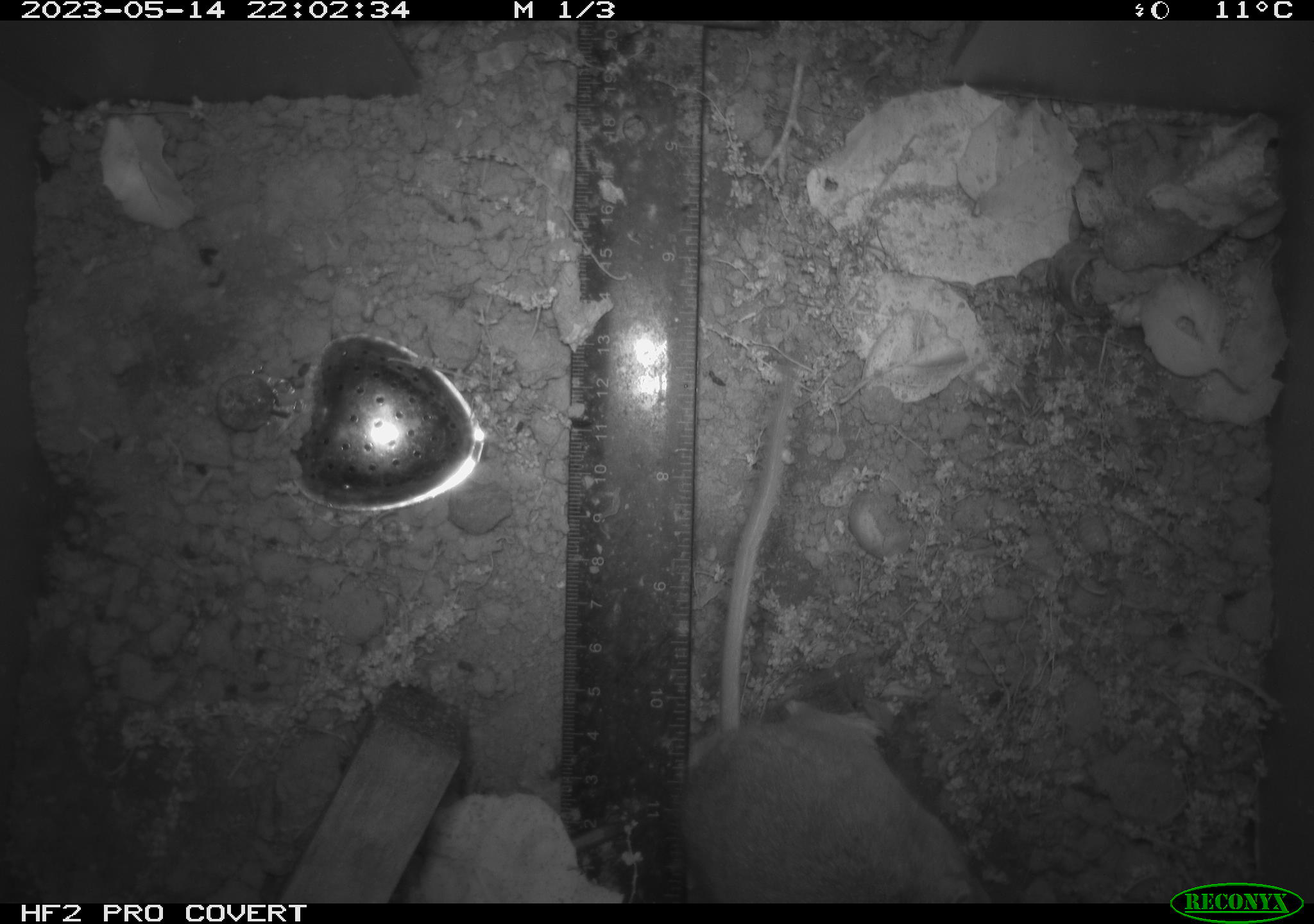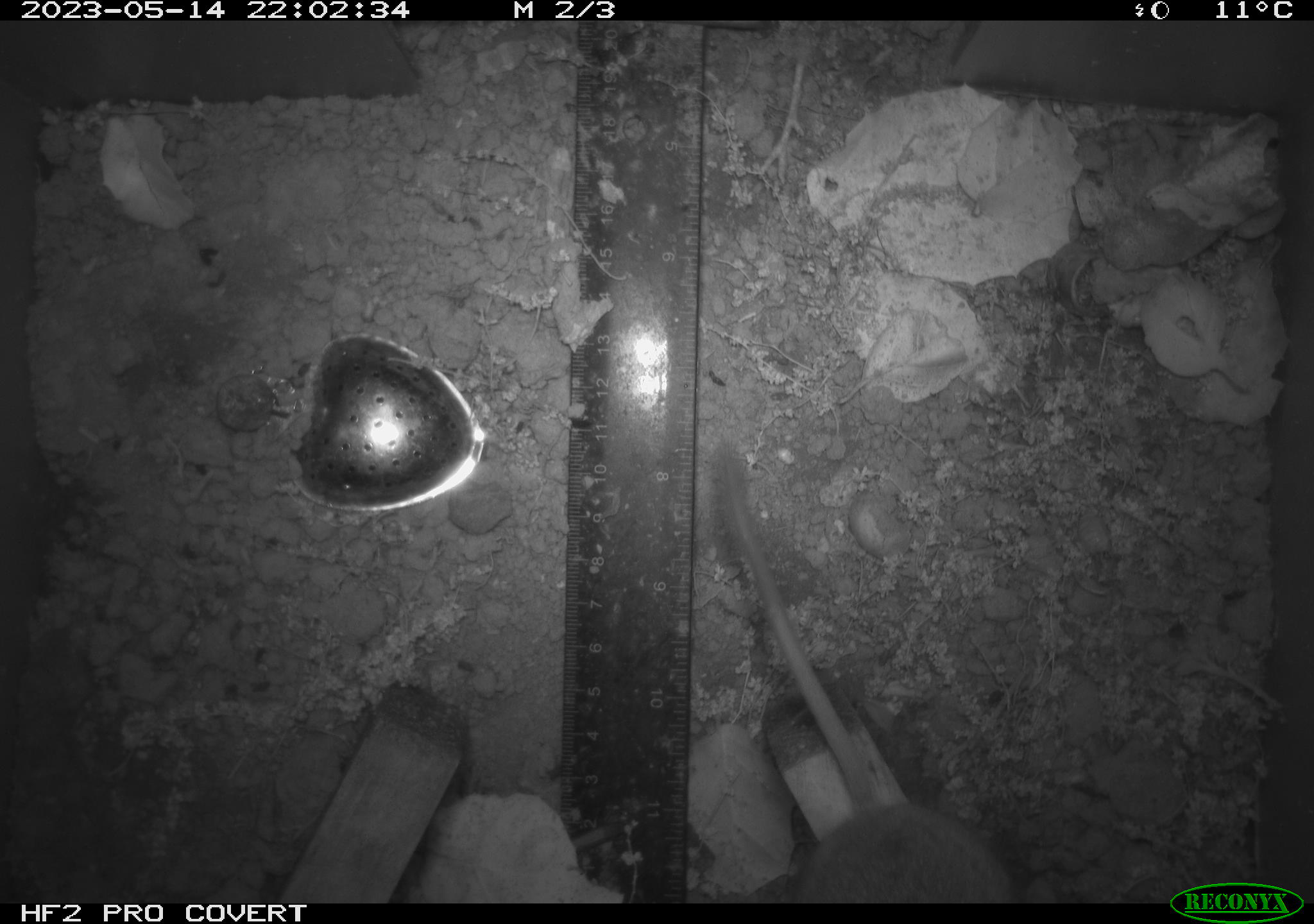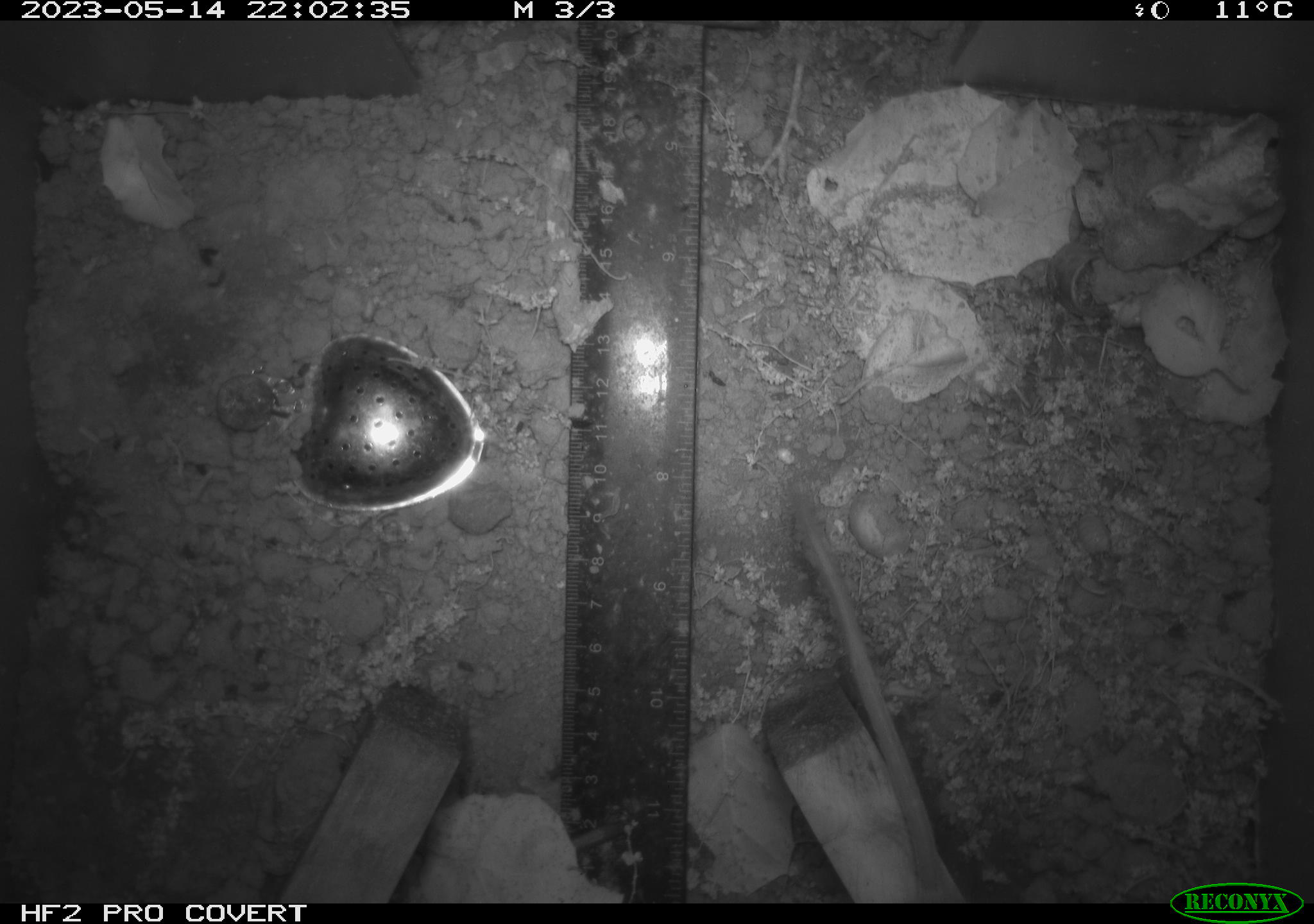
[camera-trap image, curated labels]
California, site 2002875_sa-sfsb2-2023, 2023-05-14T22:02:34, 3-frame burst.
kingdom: Animalia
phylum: Chordata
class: Mammalia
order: Rodentia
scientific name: Rodentia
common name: mouse species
Mouse species (Rodentia).